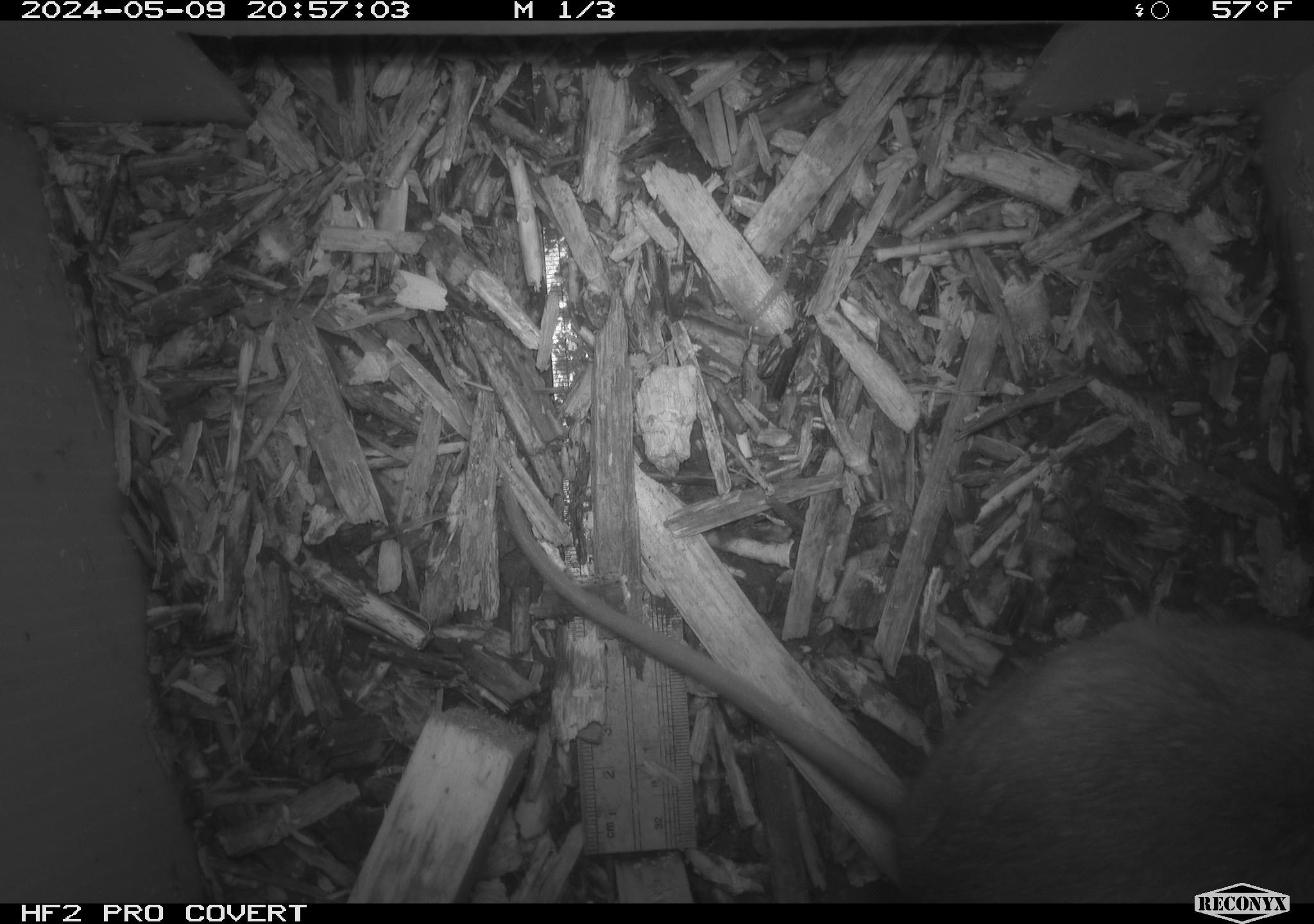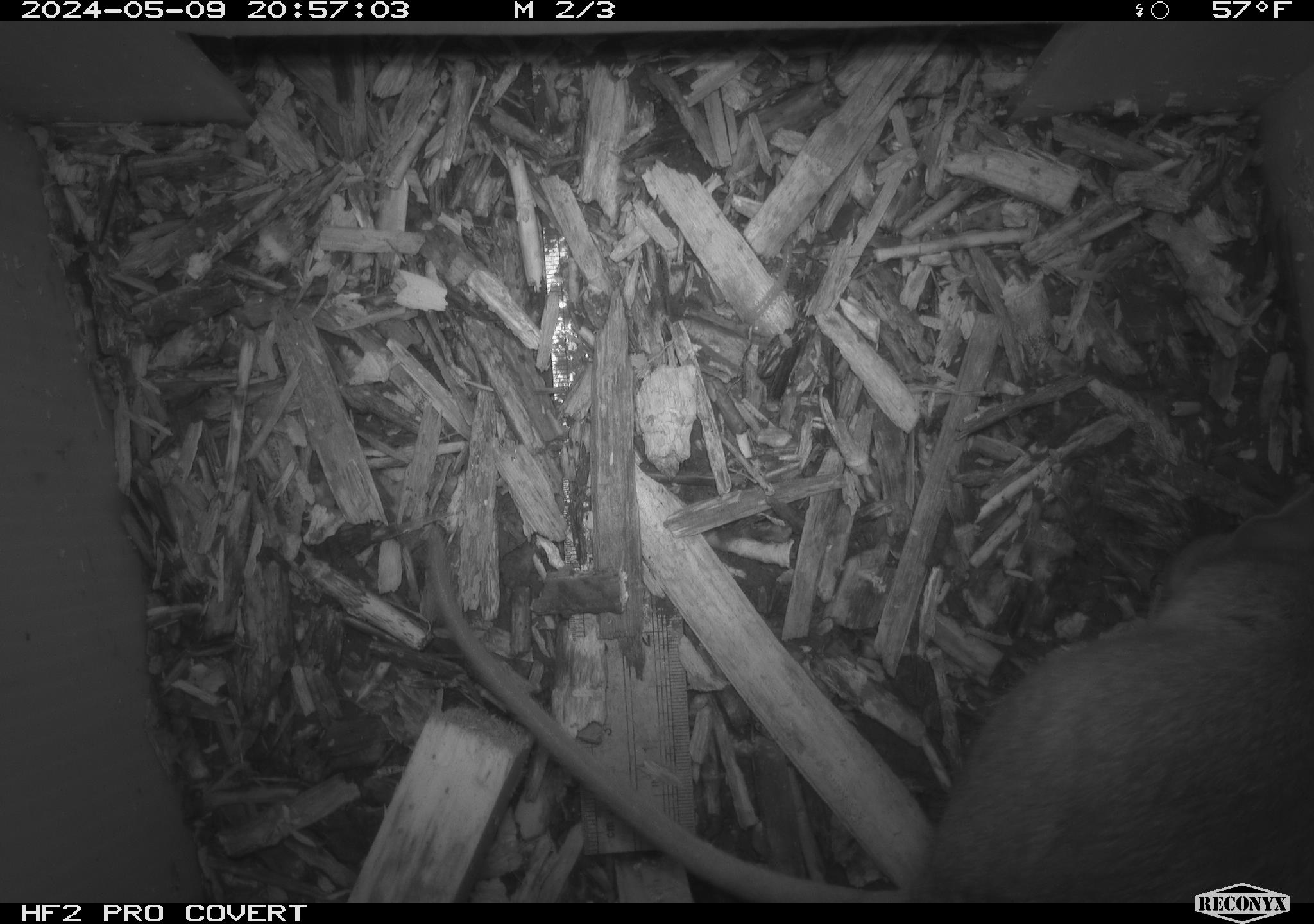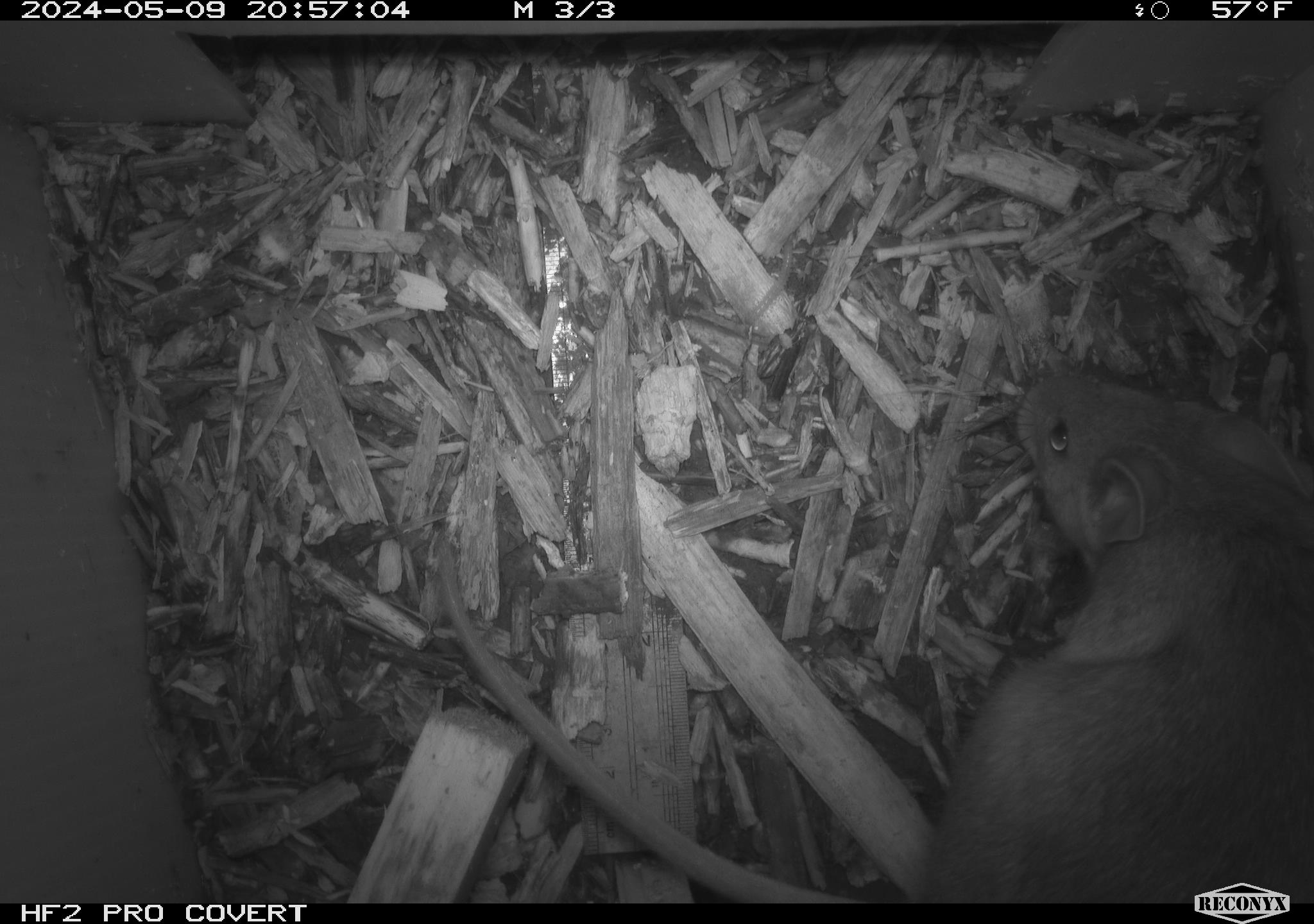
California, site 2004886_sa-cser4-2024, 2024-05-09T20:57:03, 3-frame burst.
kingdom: Animalia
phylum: Chordata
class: Mammalia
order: Rodentia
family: Muridae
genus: Rattus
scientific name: Rattus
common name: rat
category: rattus species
Rattus species (rat) (Rattus).